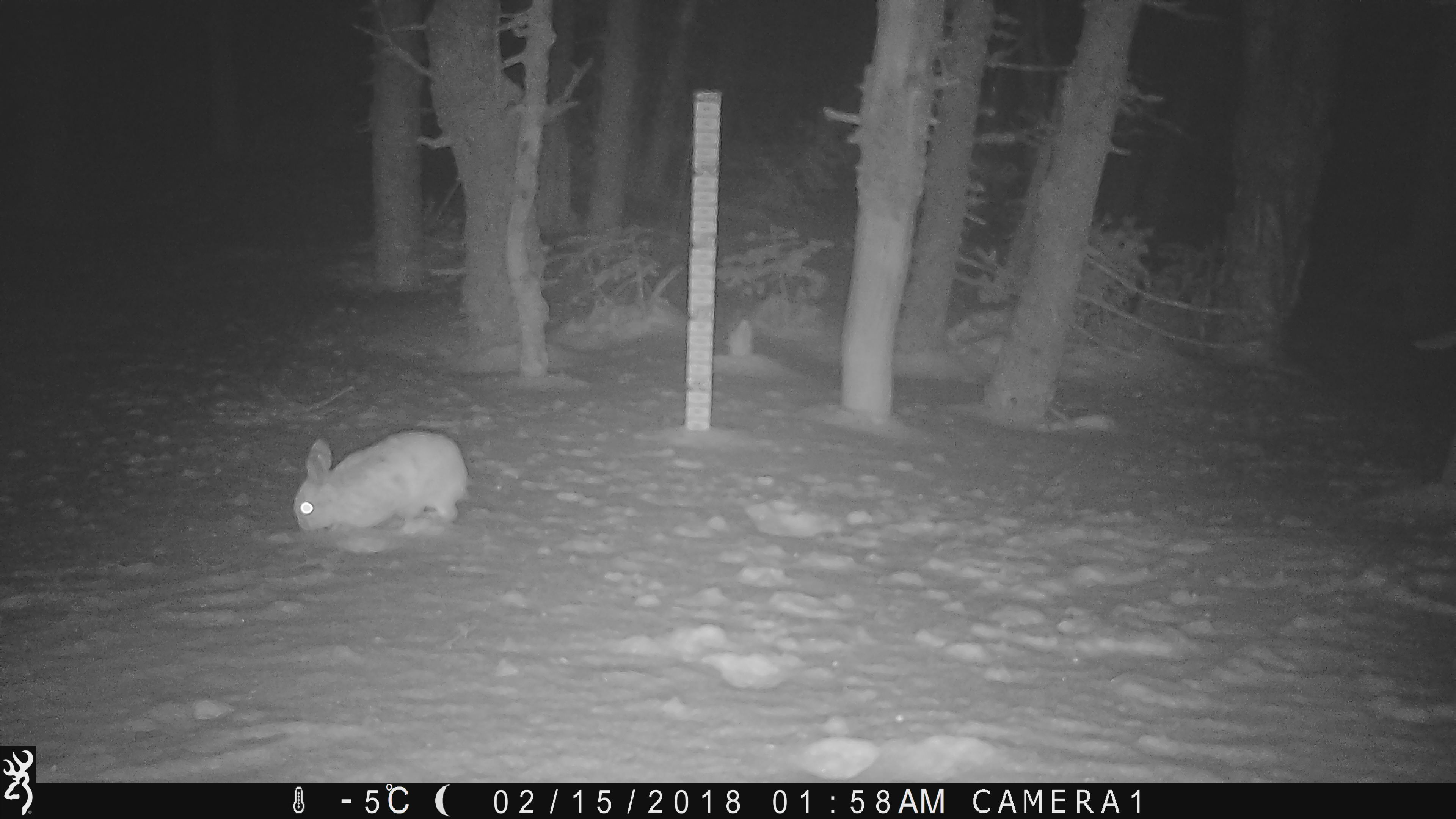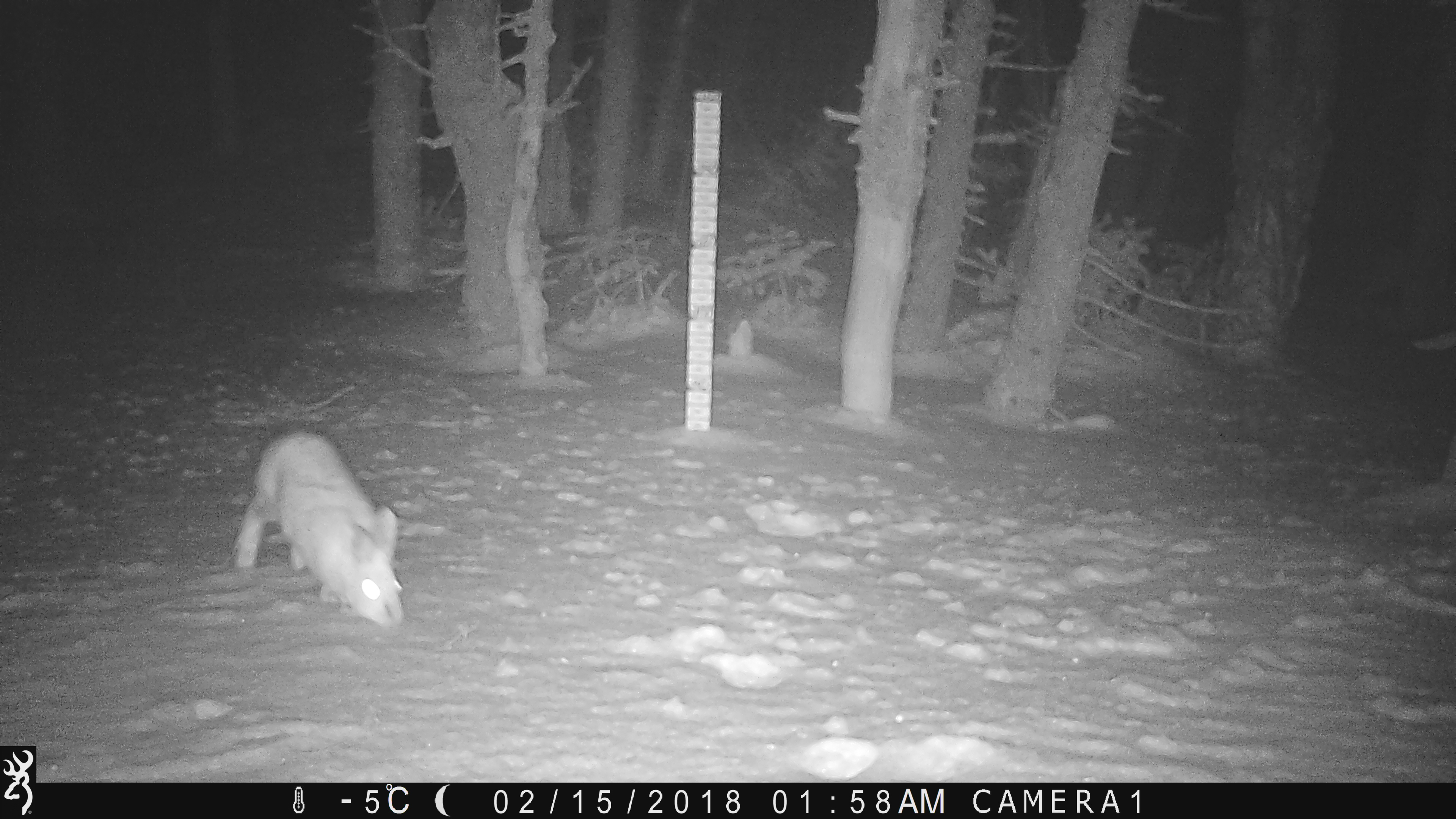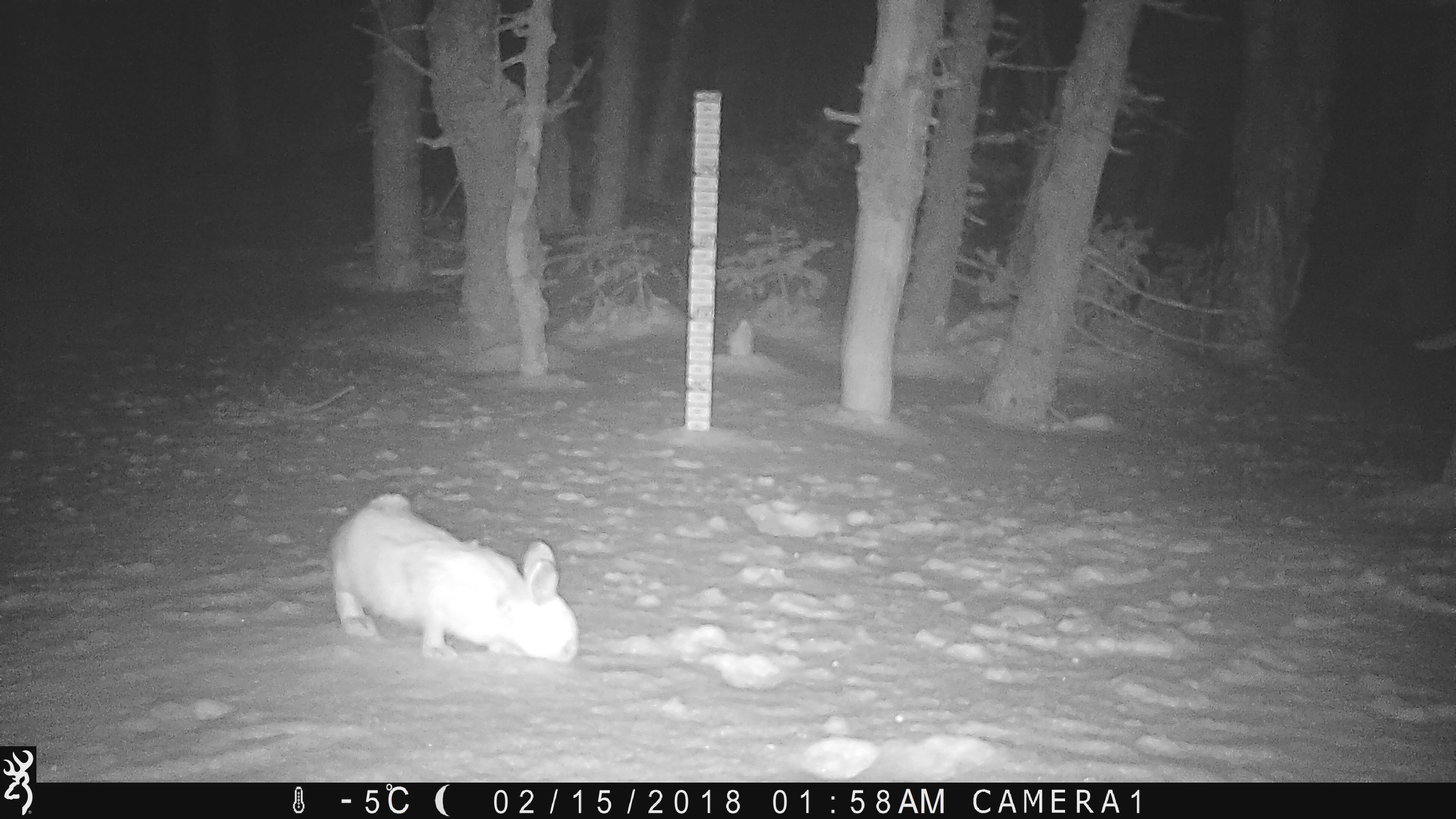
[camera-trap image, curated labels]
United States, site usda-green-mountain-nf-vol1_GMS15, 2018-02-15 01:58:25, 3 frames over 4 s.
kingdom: Animalia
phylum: Chordata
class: Mammalia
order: Lagomorpha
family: Leporidae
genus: Lepus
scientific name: Lepus americanus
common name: snowshoe hare